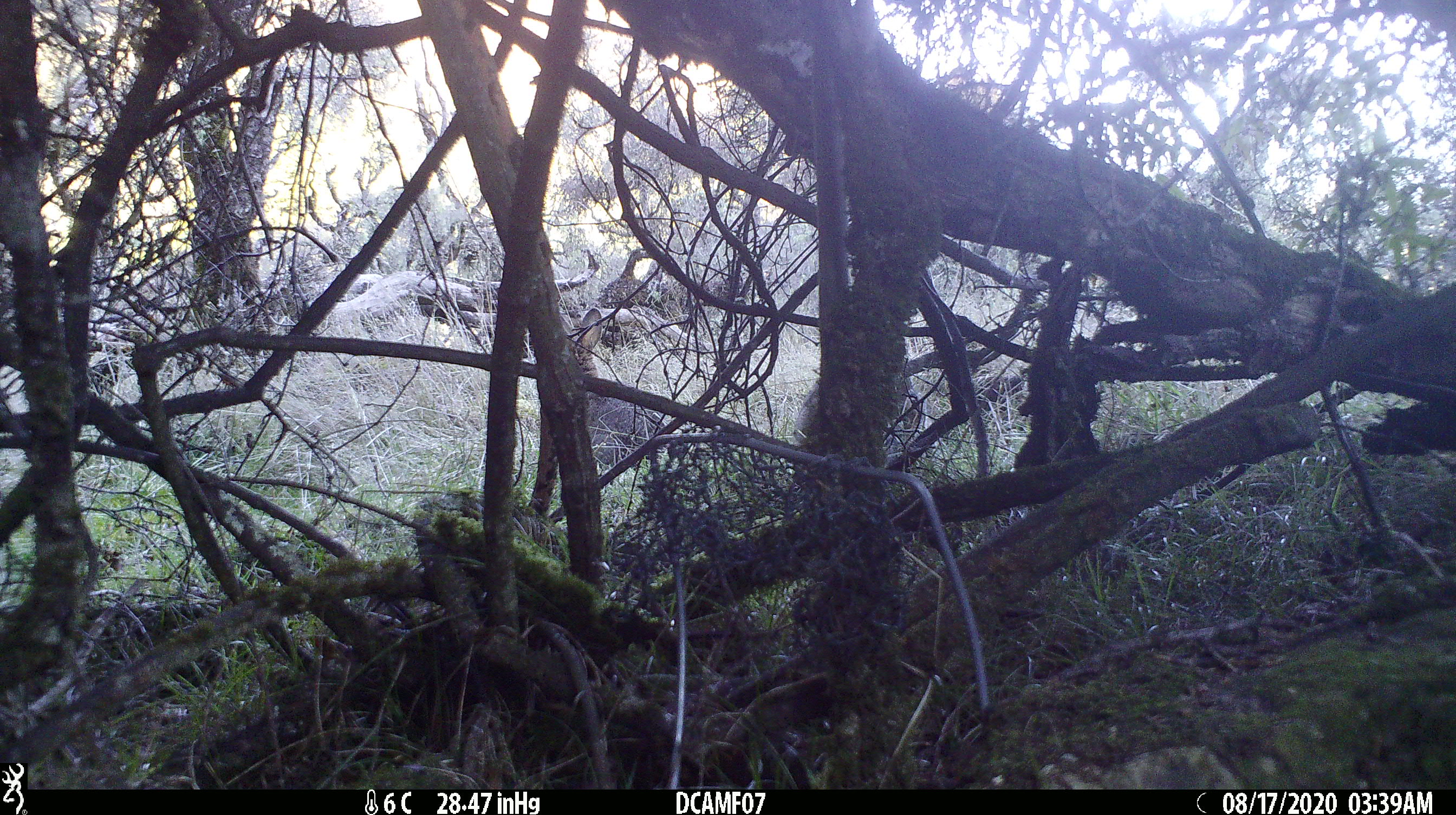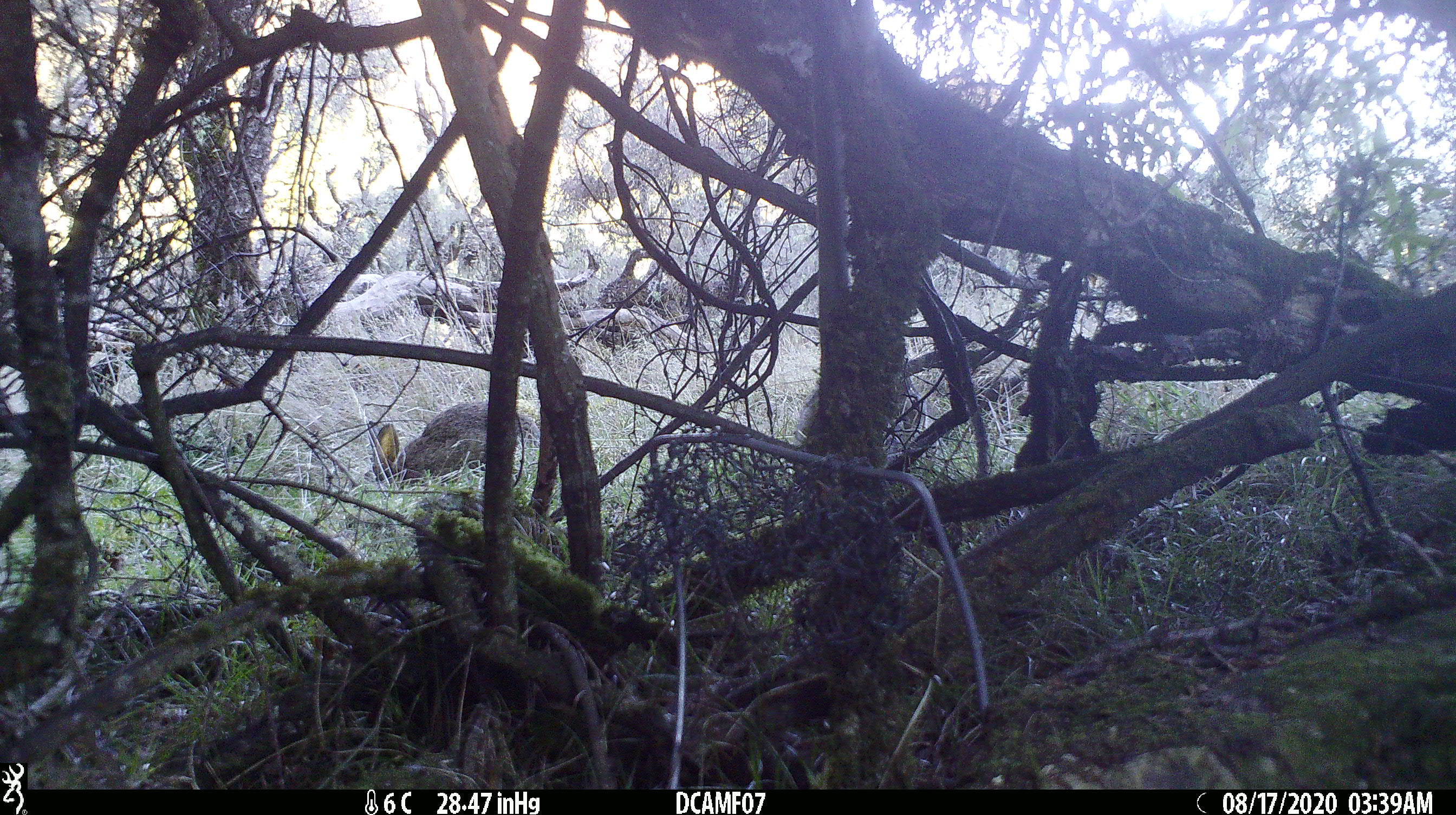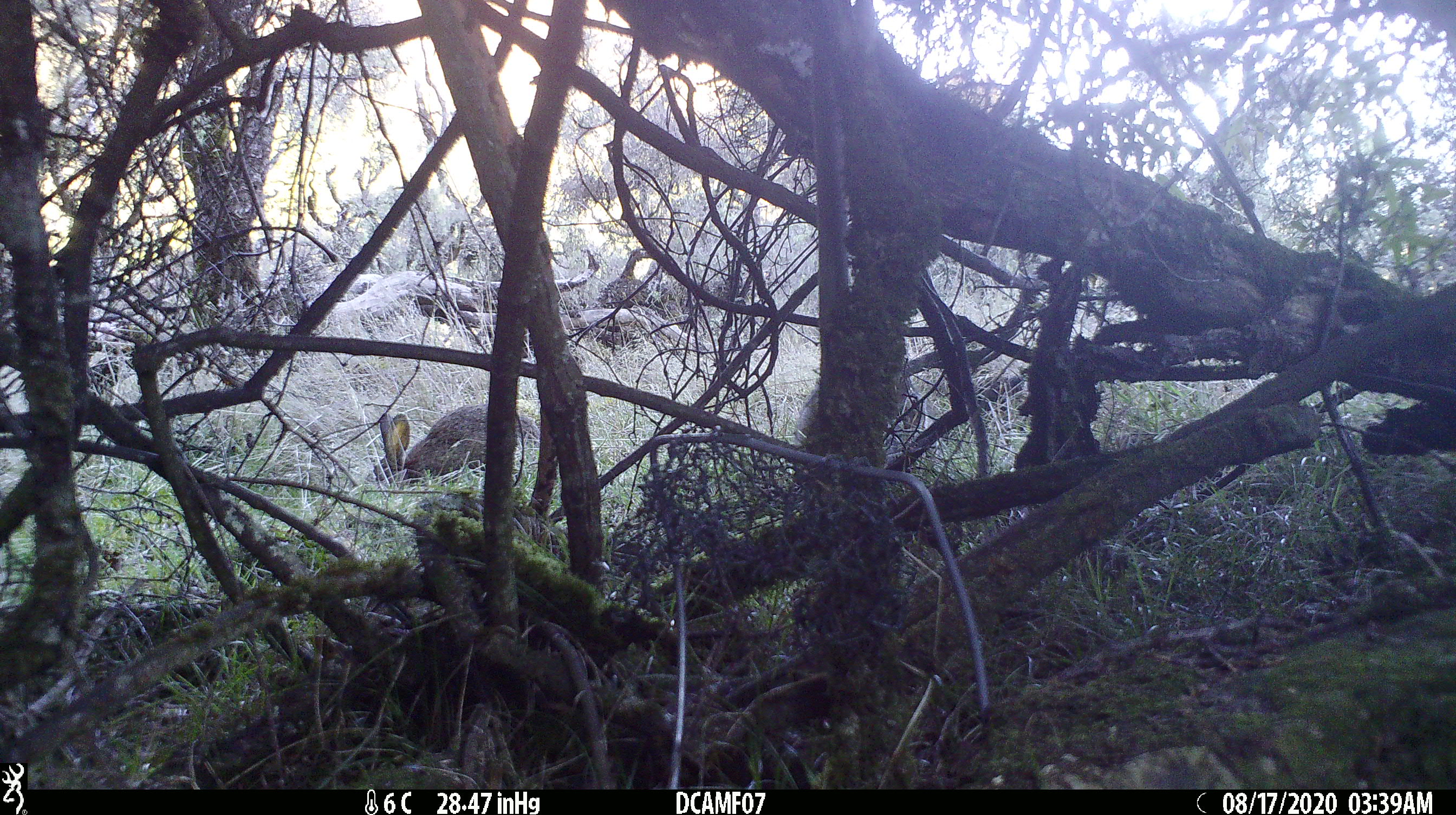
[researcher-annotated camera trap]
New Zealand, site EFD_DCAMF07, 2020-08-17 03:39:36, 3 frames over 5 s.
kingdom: Animalia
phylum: Chordata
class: Mammalia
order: Lagomorpha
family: Leporidae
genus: Oryctolagus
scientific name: Oryctolagus cuniculus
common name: european rabbit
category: rabbit